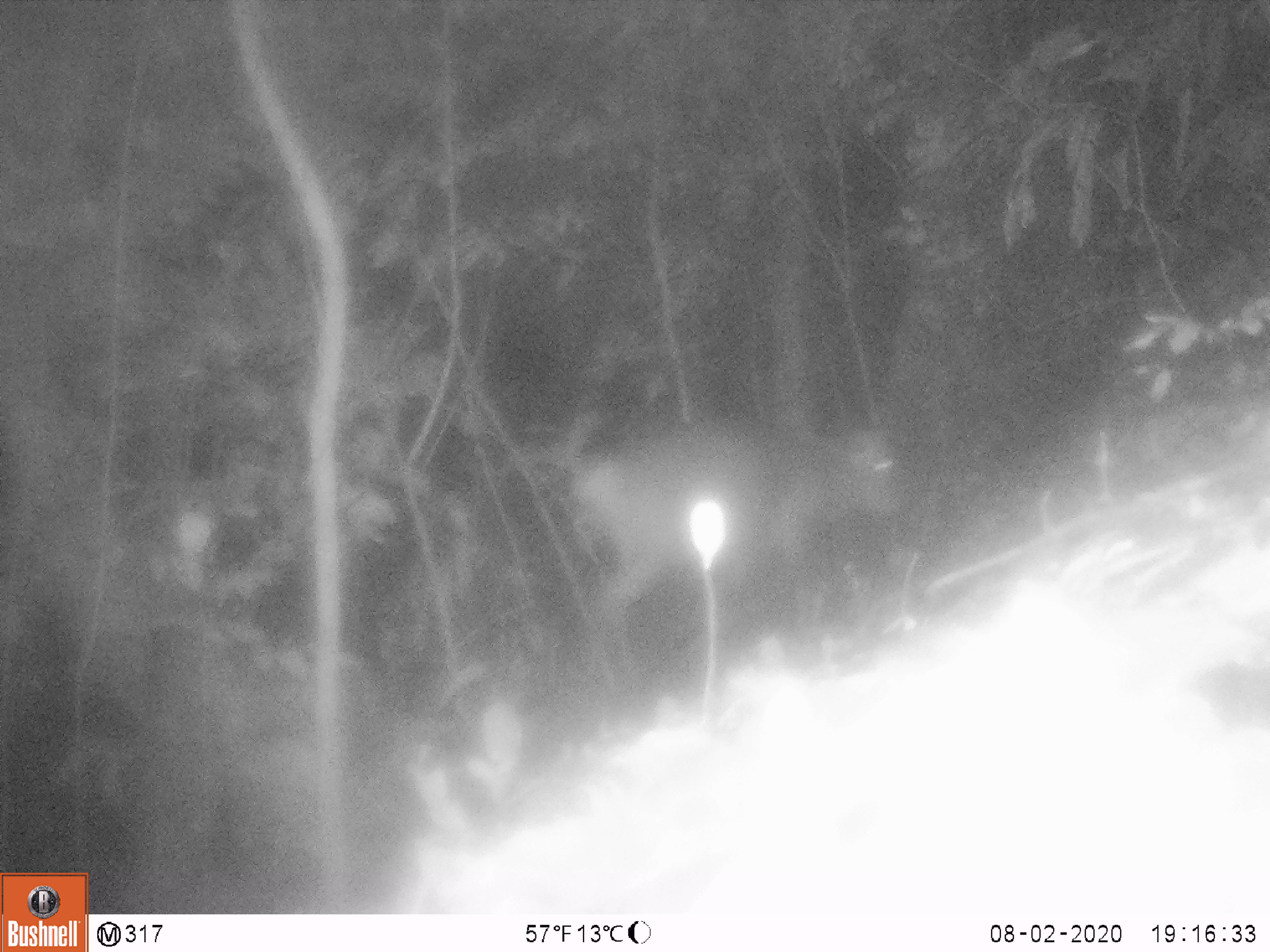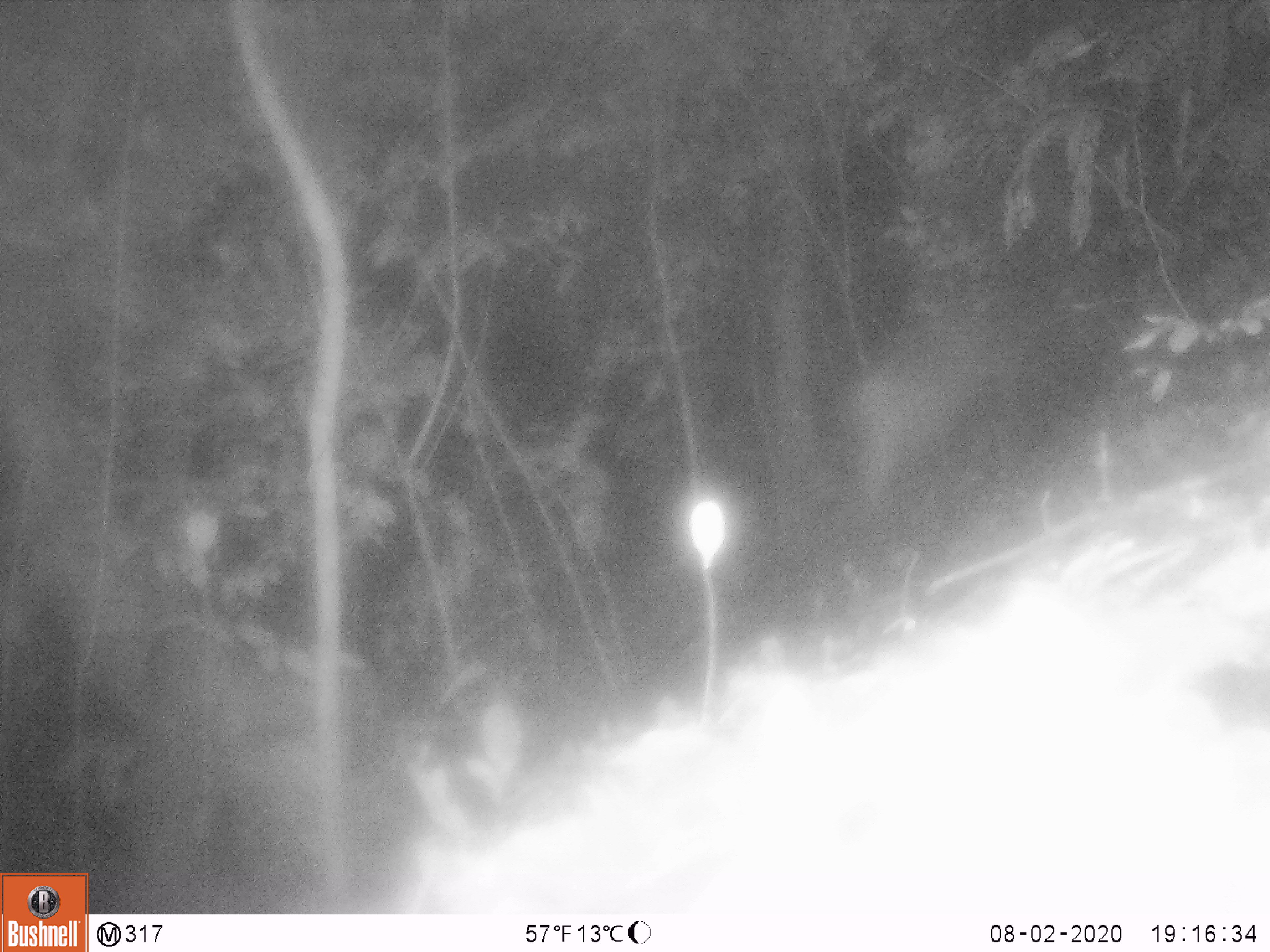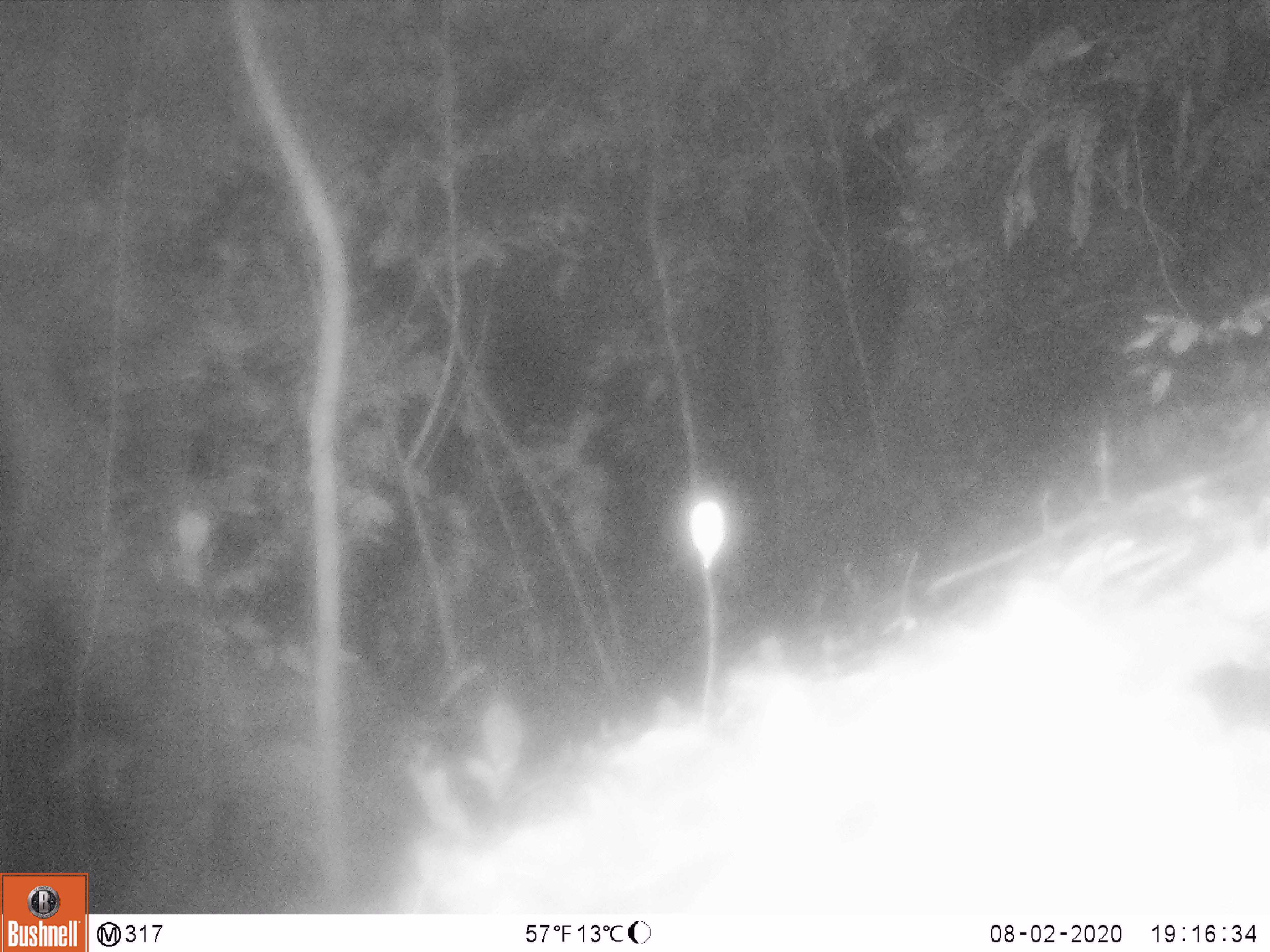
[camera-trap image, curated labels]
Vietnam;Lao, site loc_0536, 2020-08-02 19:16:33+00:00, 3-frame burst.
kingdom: Animalia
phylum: Chordata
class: Mammalia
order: Artiodactyla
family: Cervidae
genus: Muntiacus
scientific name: Muntiacus vuquangensis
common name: large-antlered muntjac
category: large antlered muntjac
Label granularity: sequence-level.